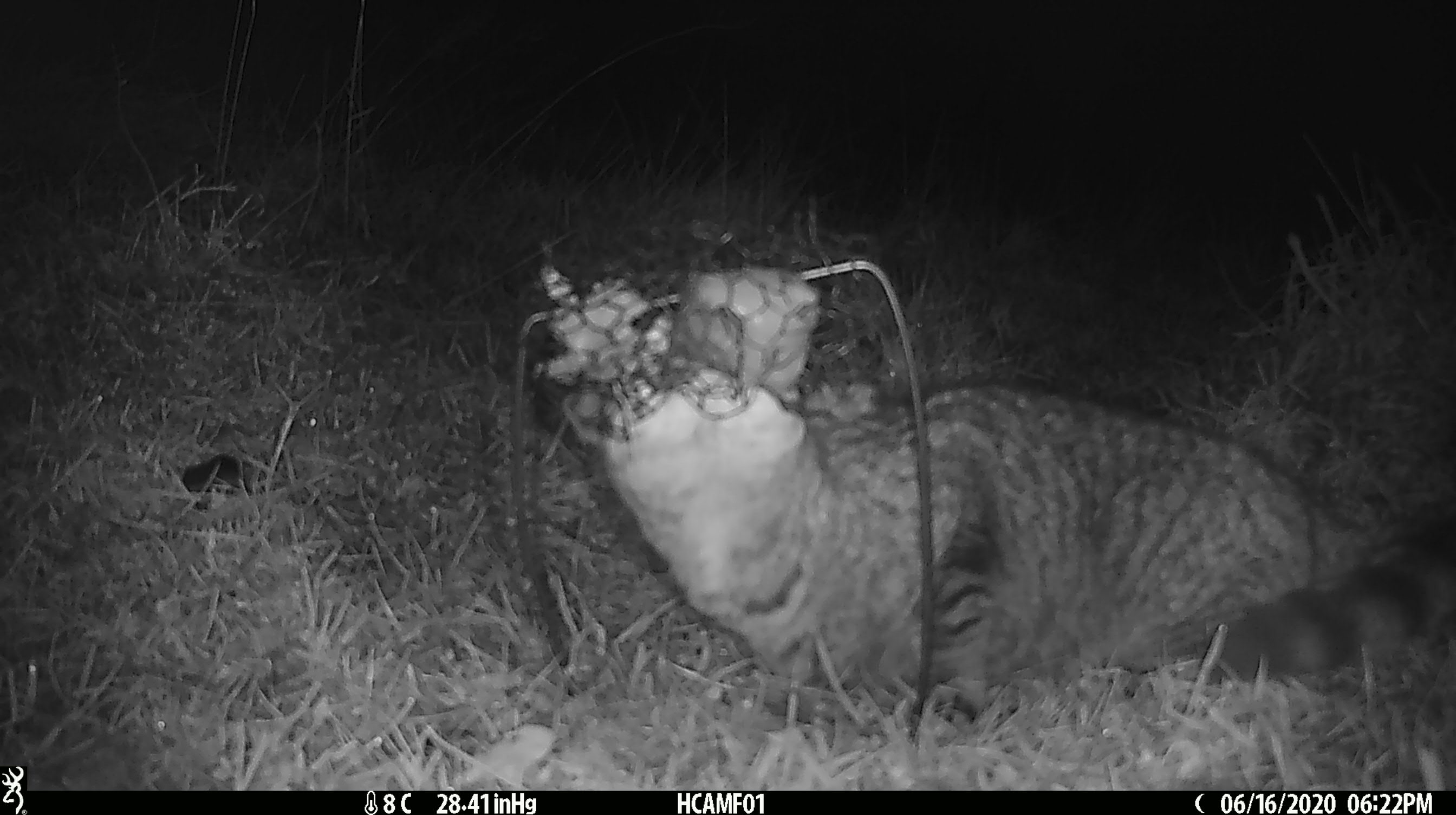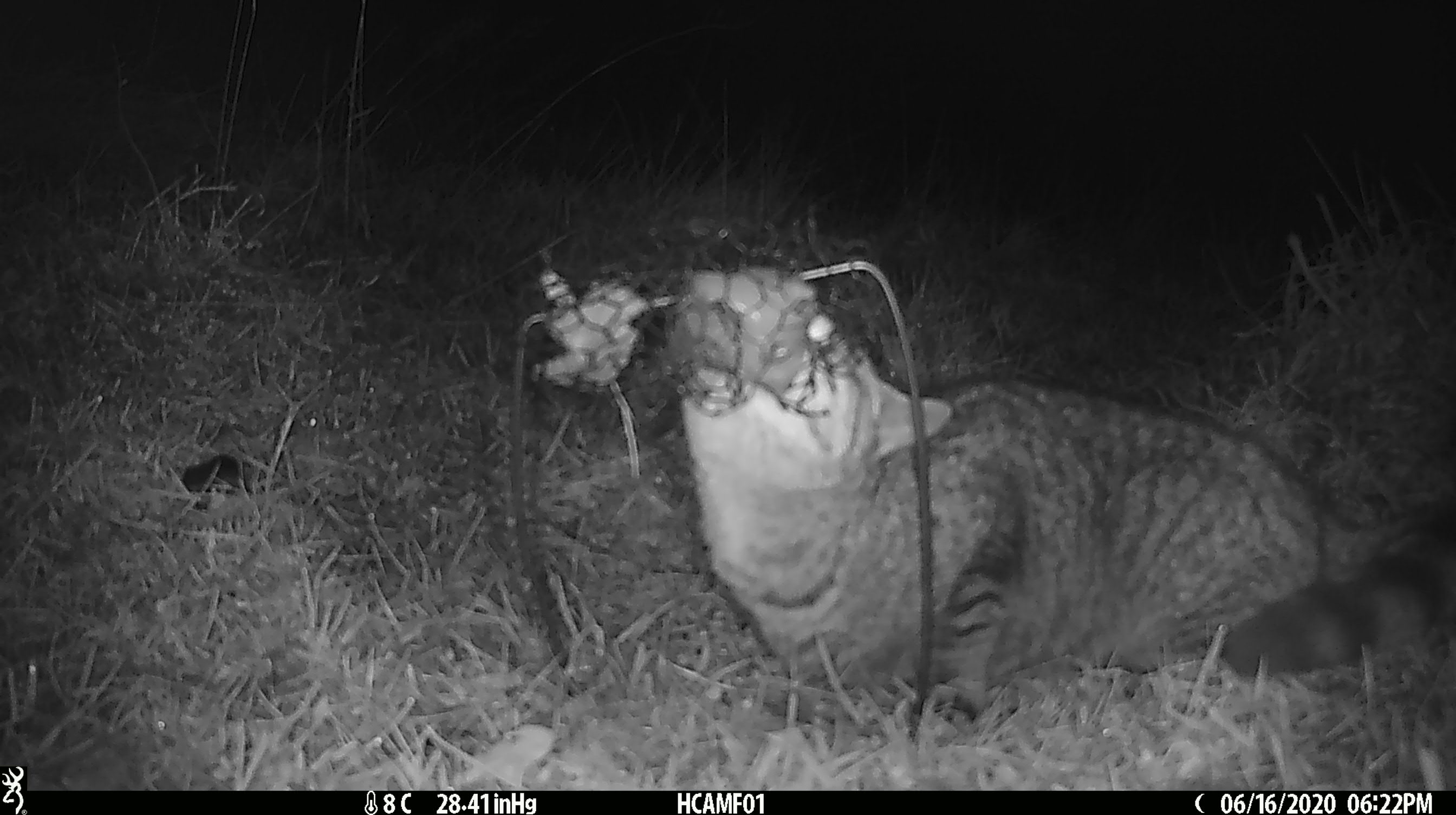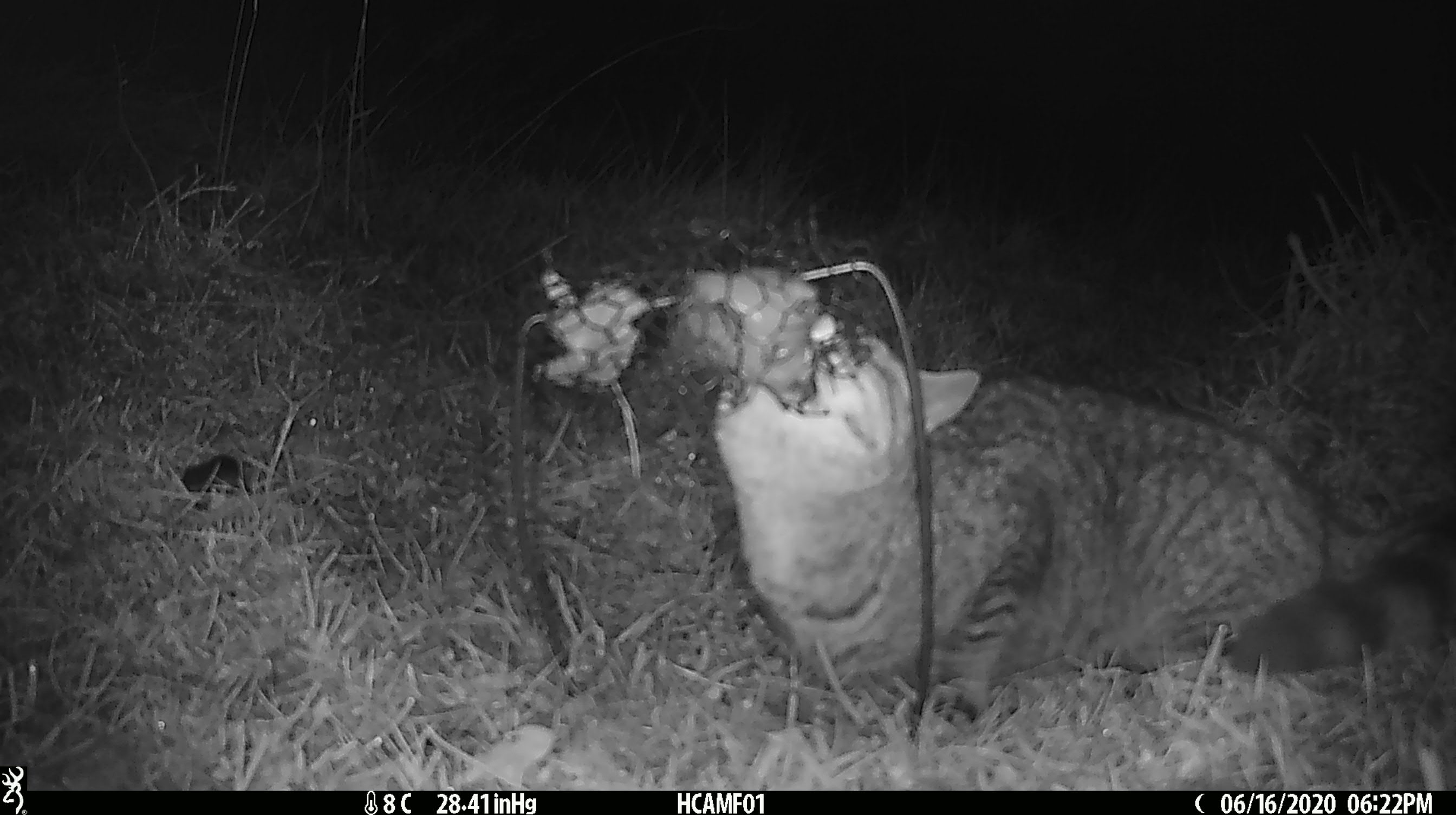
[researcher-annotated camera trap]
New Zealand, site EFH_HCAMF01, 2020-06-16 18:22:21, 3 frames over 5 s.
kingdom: Animalia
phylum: Chordata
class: Mammalia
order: Carnivora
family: Felidae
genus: Felis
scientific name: Felis catus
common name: domestic cat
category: cat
Cat (domestic cat) (Felis catus).